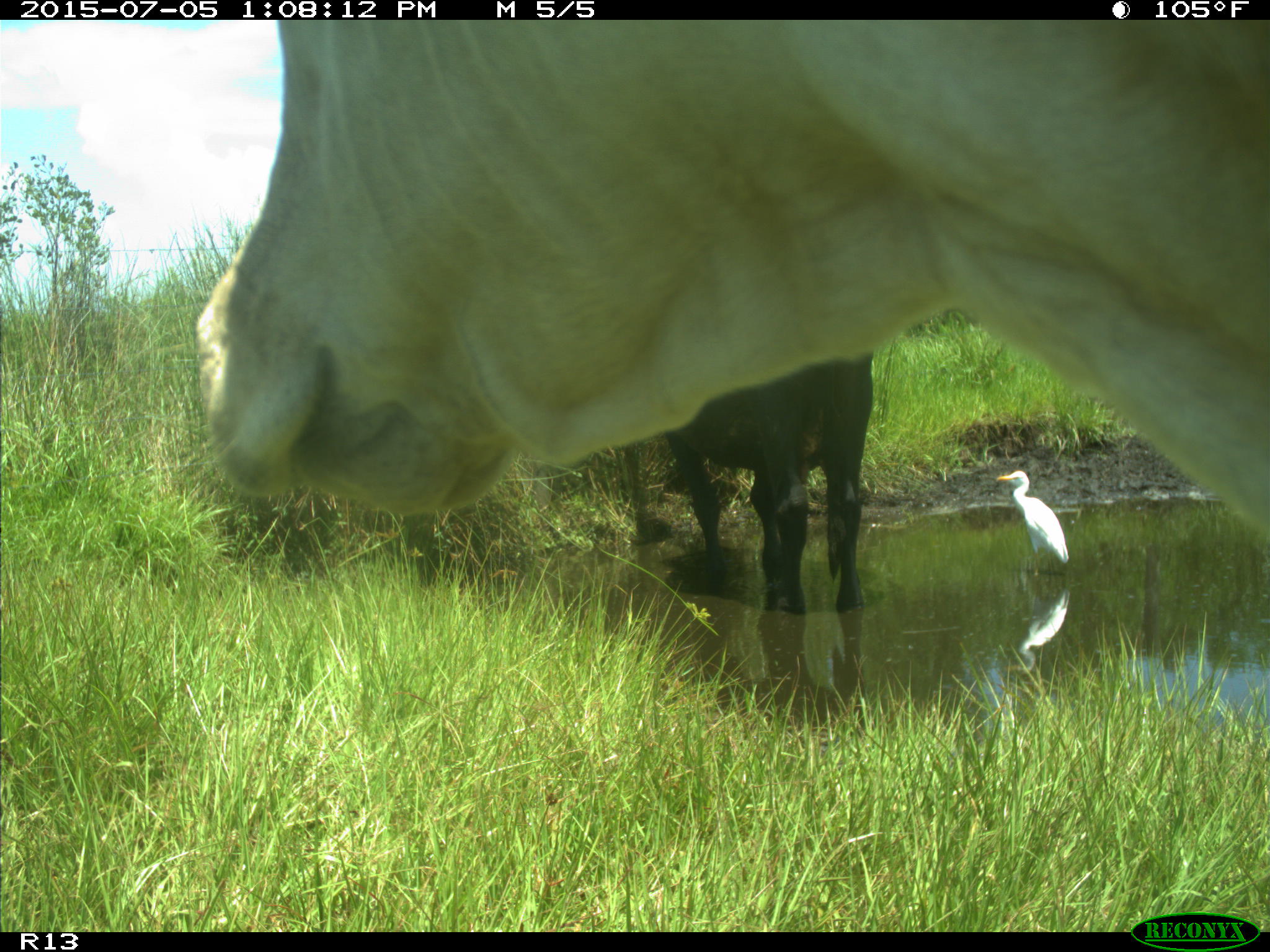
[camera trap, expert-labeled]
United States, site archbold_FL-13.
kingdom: Animalia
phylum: Chordata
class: Mammalia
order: Artiodactyla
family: Bovidae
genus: Bos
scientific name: Bos taurus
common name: domestic cow